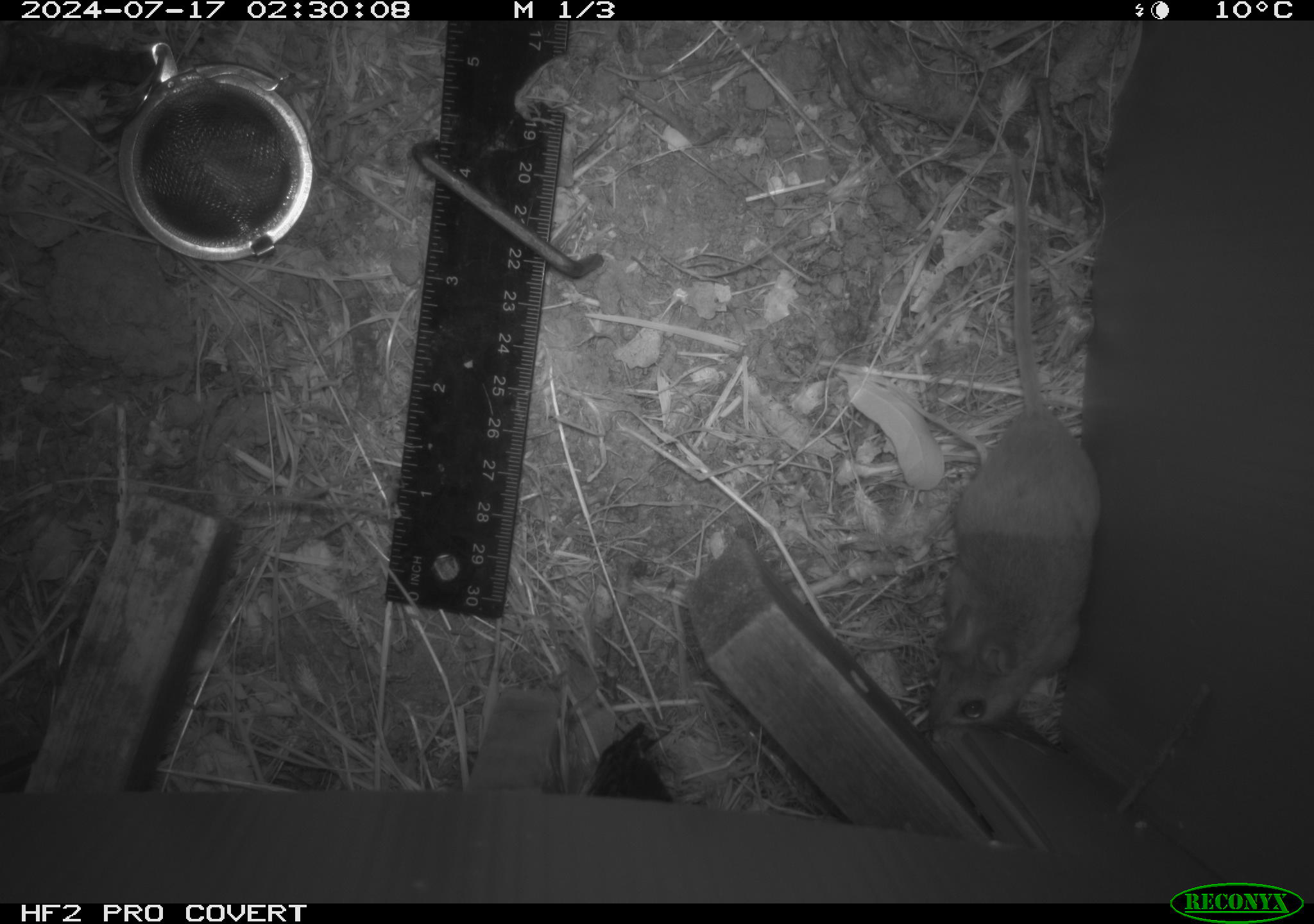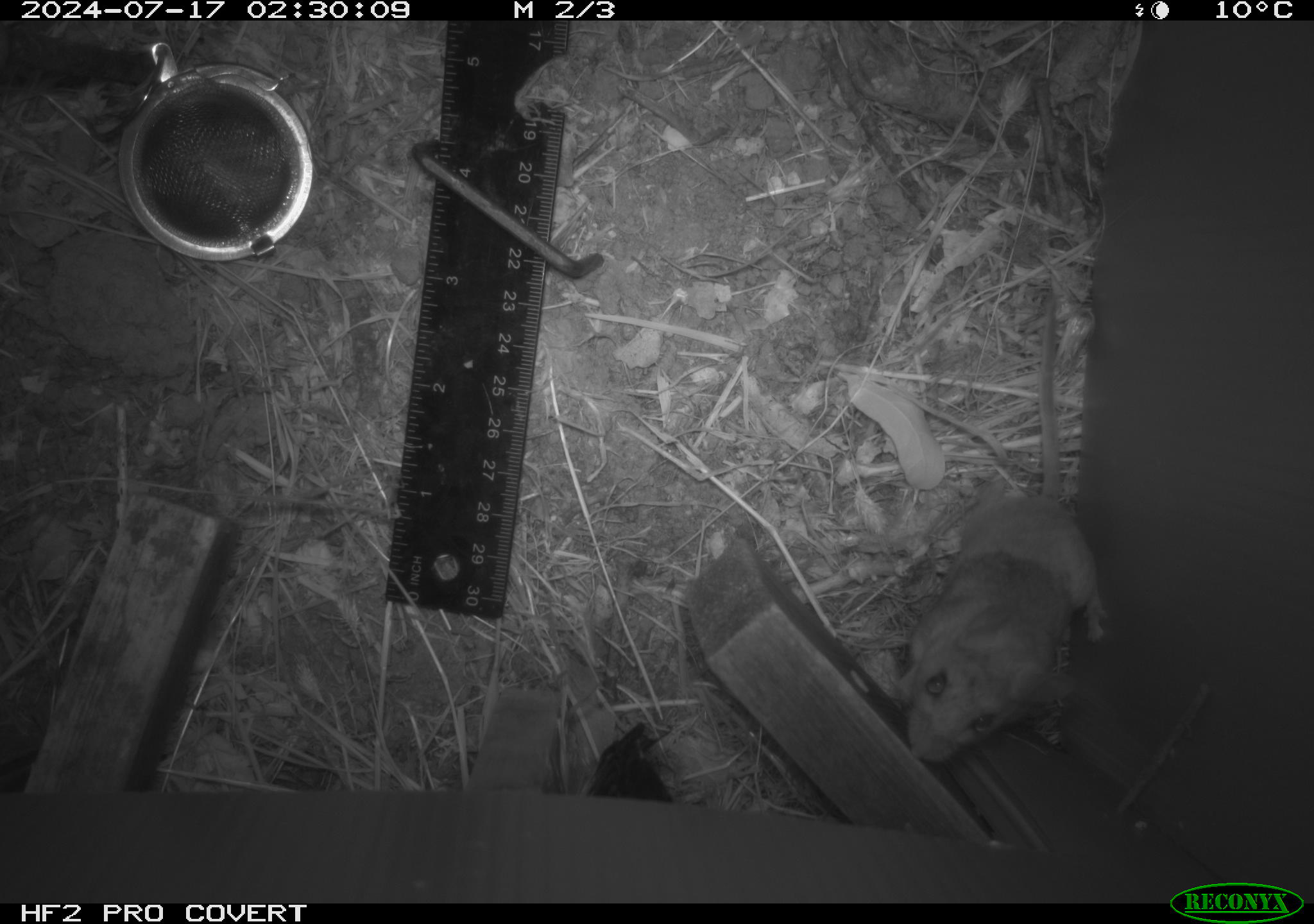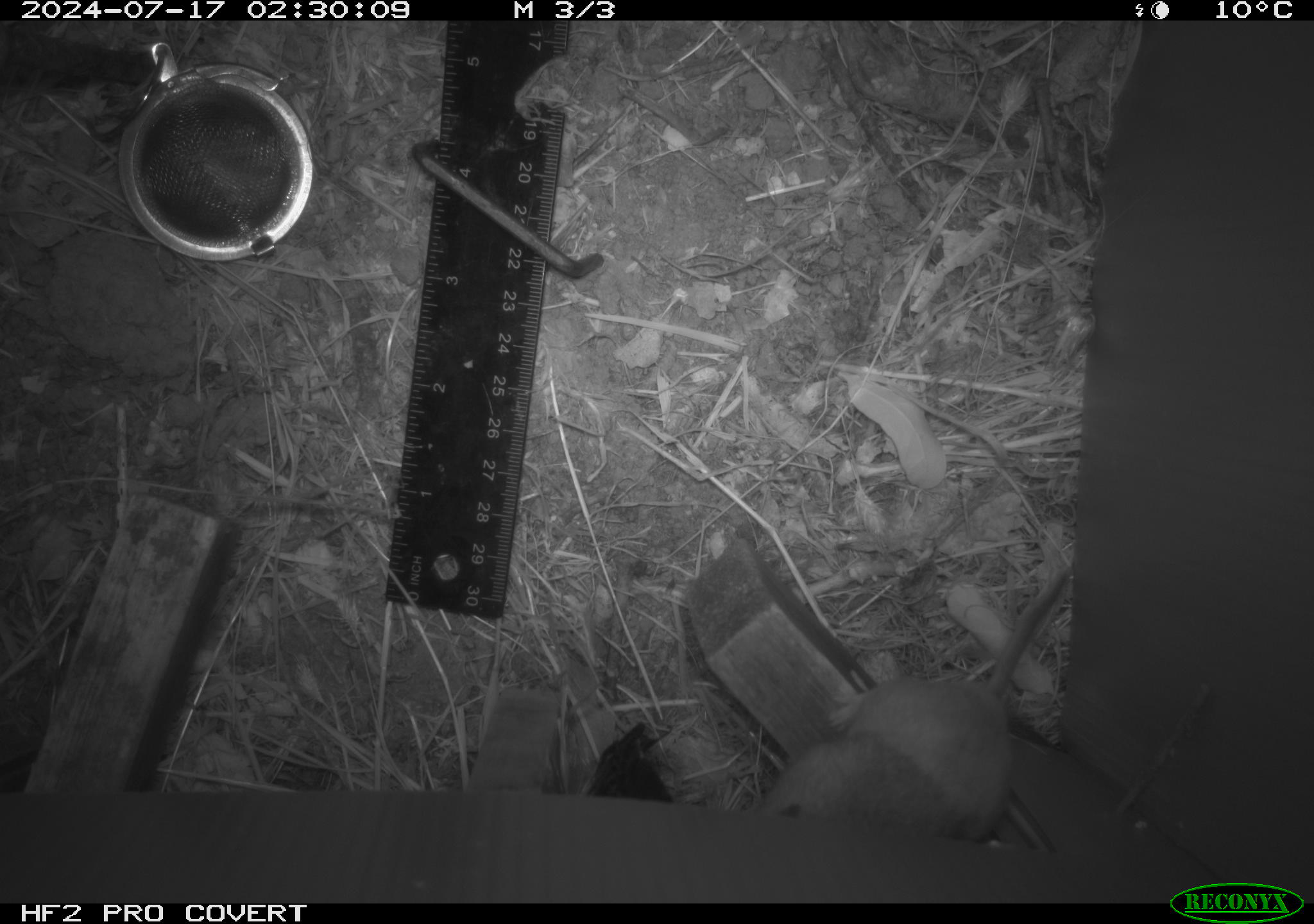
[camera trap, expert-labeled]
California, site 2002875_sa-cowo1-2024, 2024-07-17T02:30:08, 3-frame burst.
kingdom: Animalia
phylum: Chordata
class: Mammalia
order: Rodentia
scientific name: Rodentia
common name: rodent